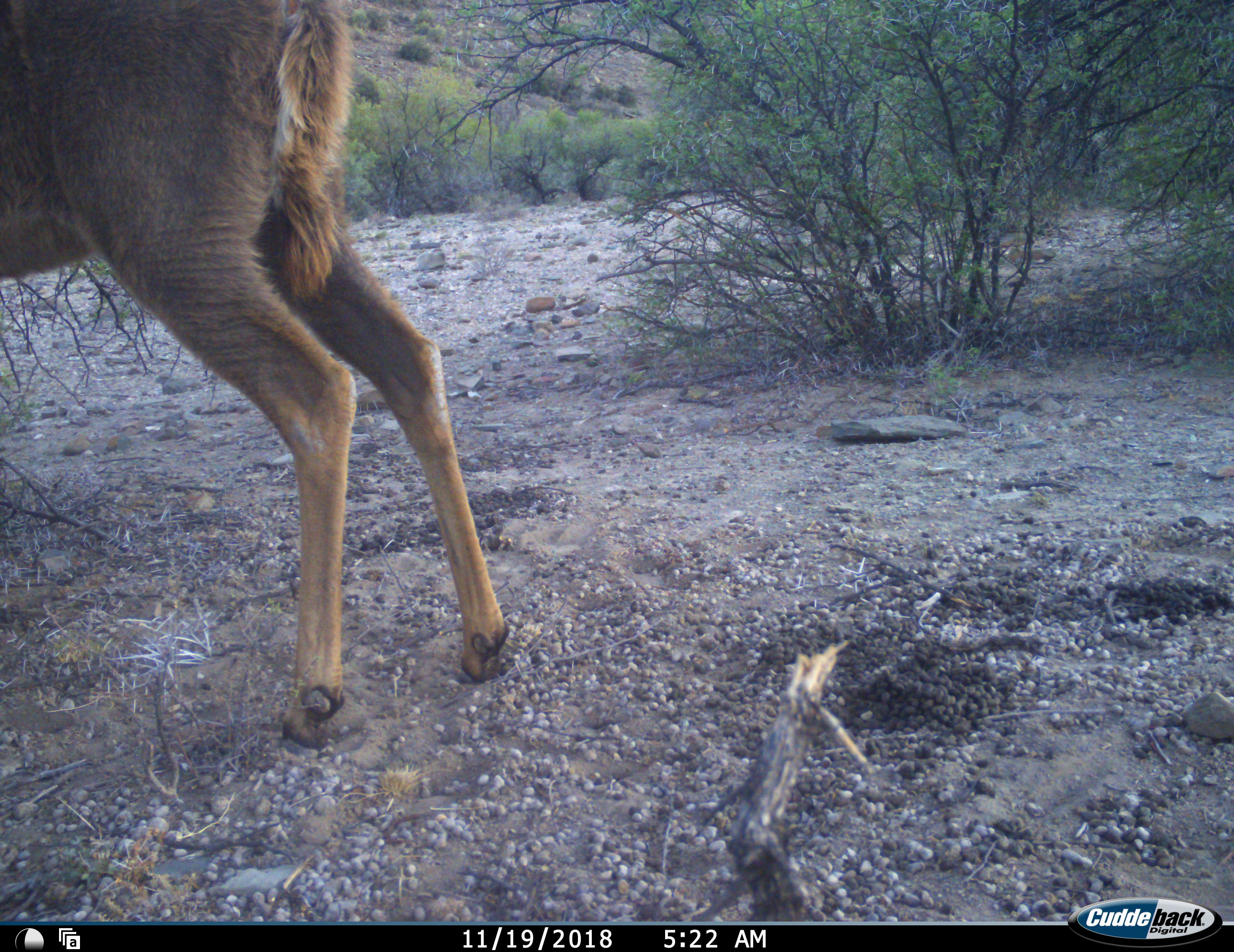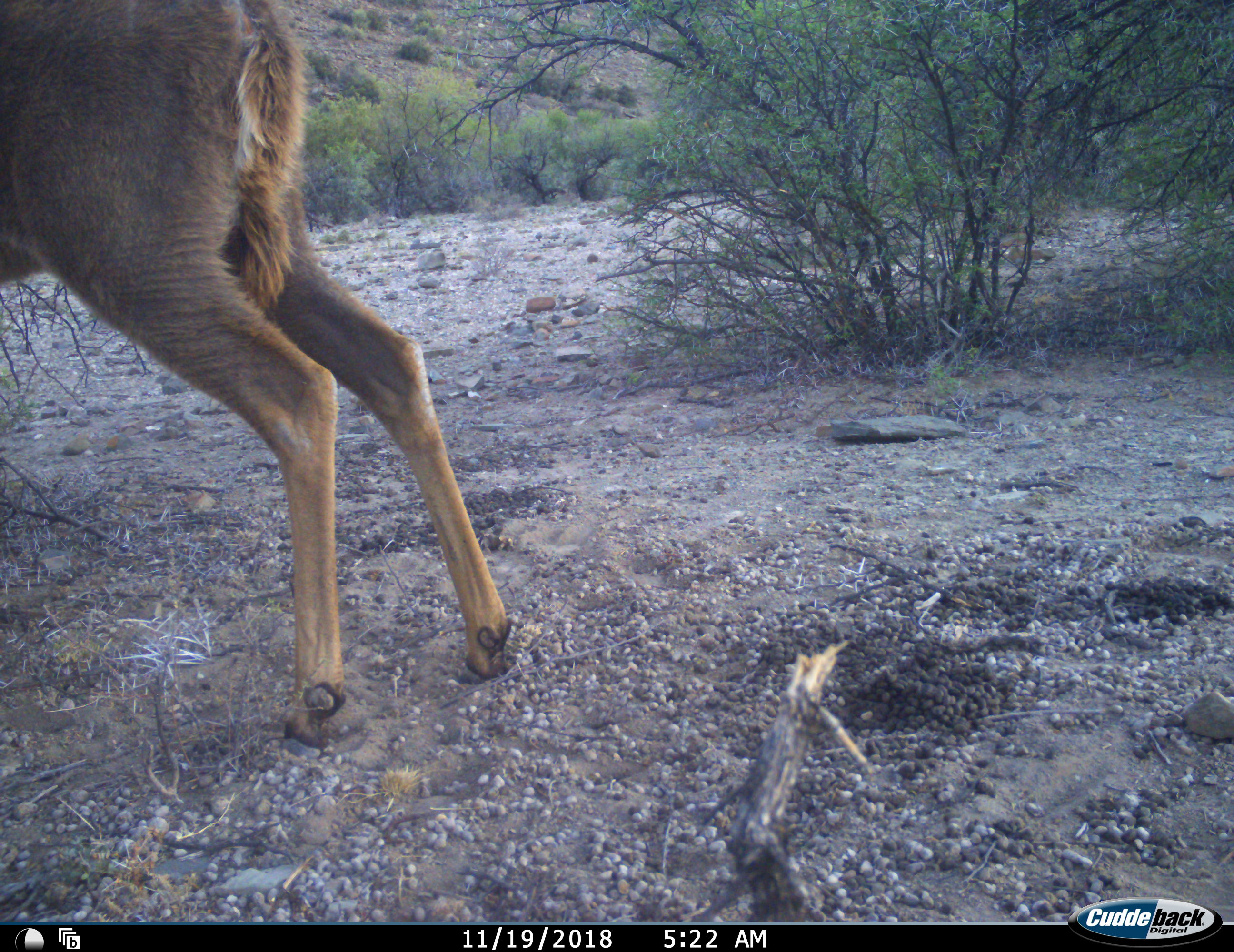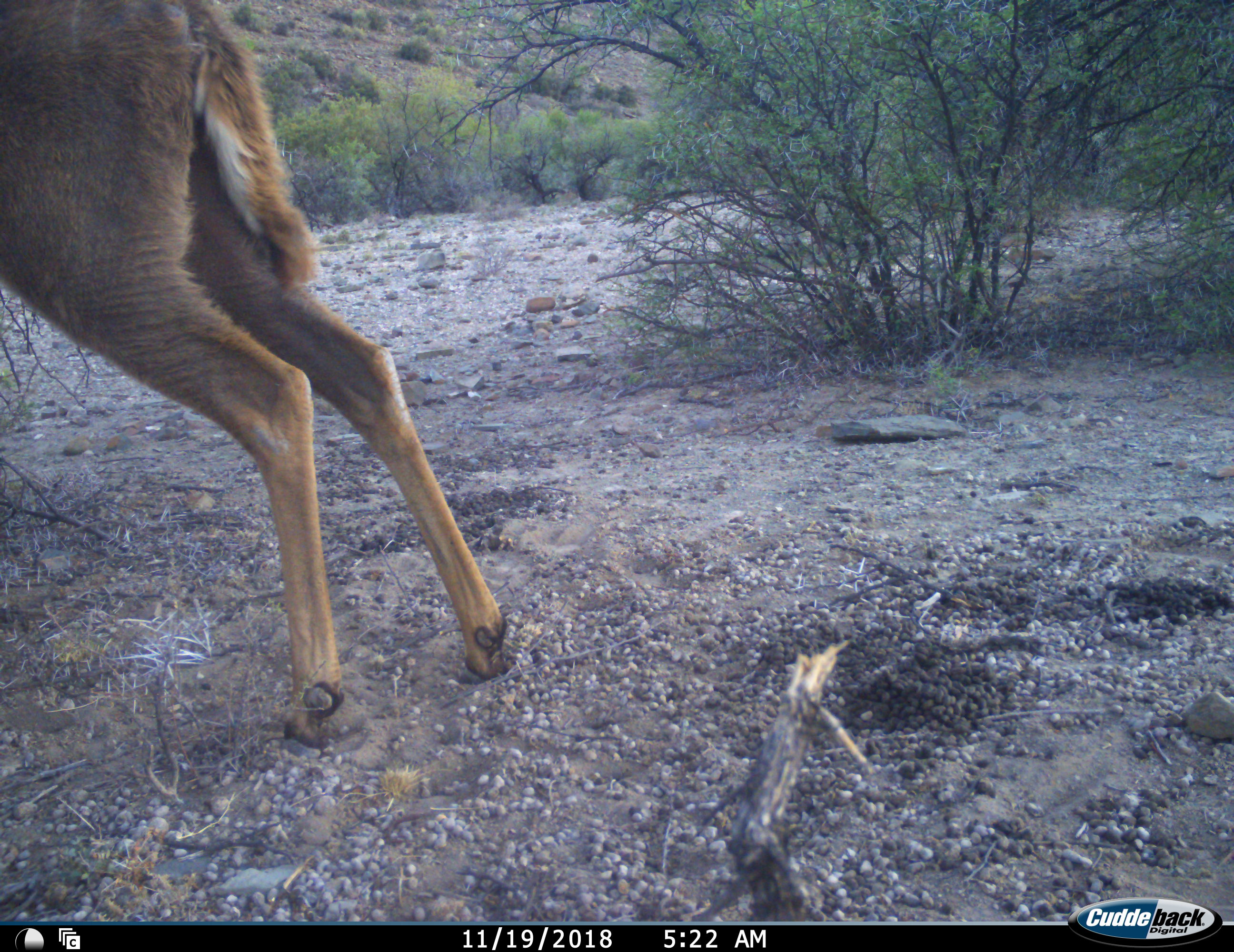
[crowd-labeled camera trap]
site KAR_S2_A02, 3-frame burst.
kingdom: Animalia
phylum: Chordata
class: Mammalia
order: Artiodactyla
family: Bovidae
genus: Tragelaphus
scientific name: Tragelaphus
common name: kudu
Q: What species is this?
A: Kudu (Tragelaphus).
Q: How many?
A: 1.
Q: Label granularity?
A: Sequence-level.